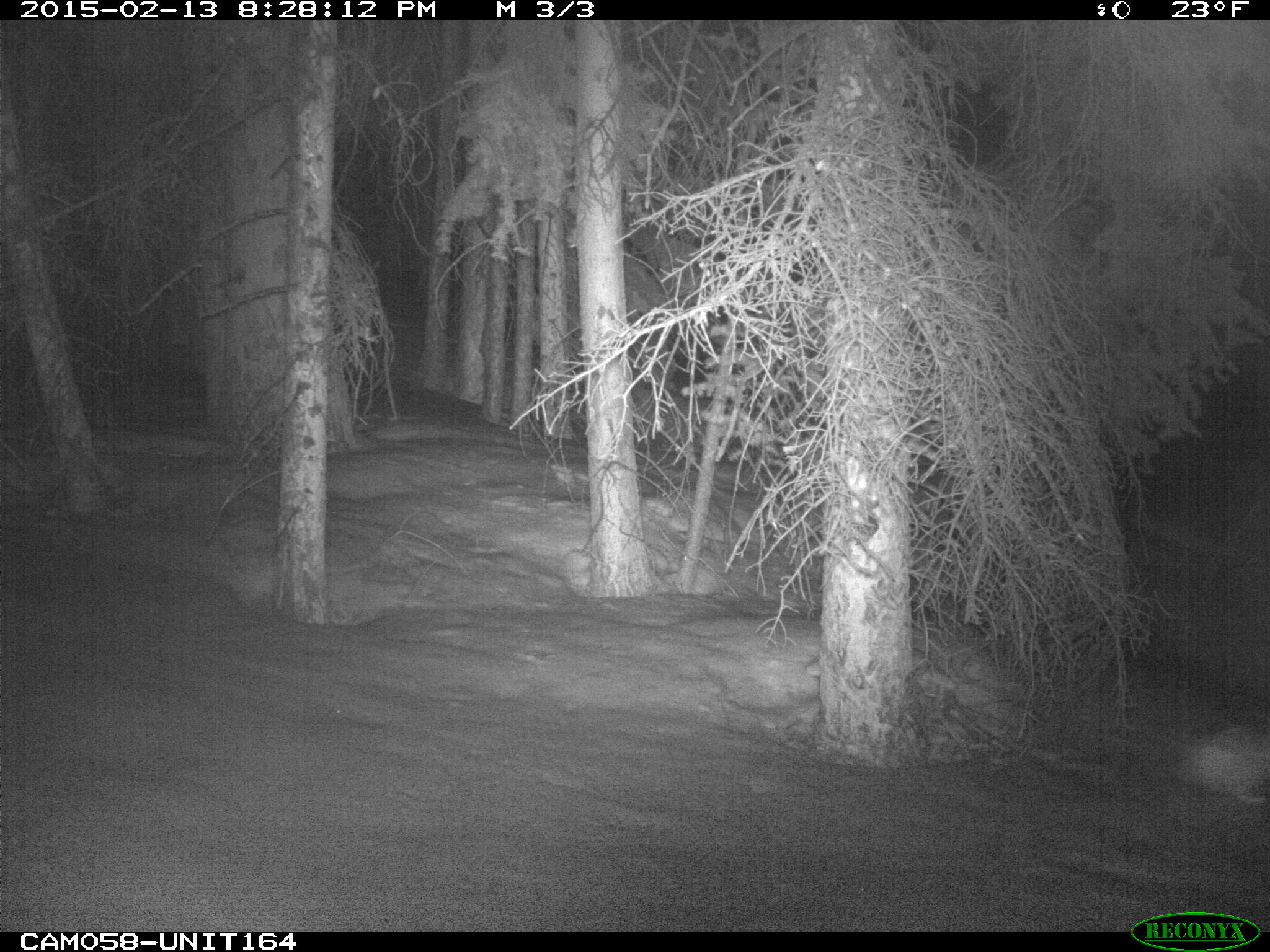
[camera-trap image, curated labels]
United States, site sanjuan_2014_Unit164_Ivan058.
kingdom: Animalia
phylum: Chordata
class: Mammalia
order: Lagomorpha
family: Leporidae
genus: Lepus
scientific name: Lepus americanus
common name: snowshoe hare